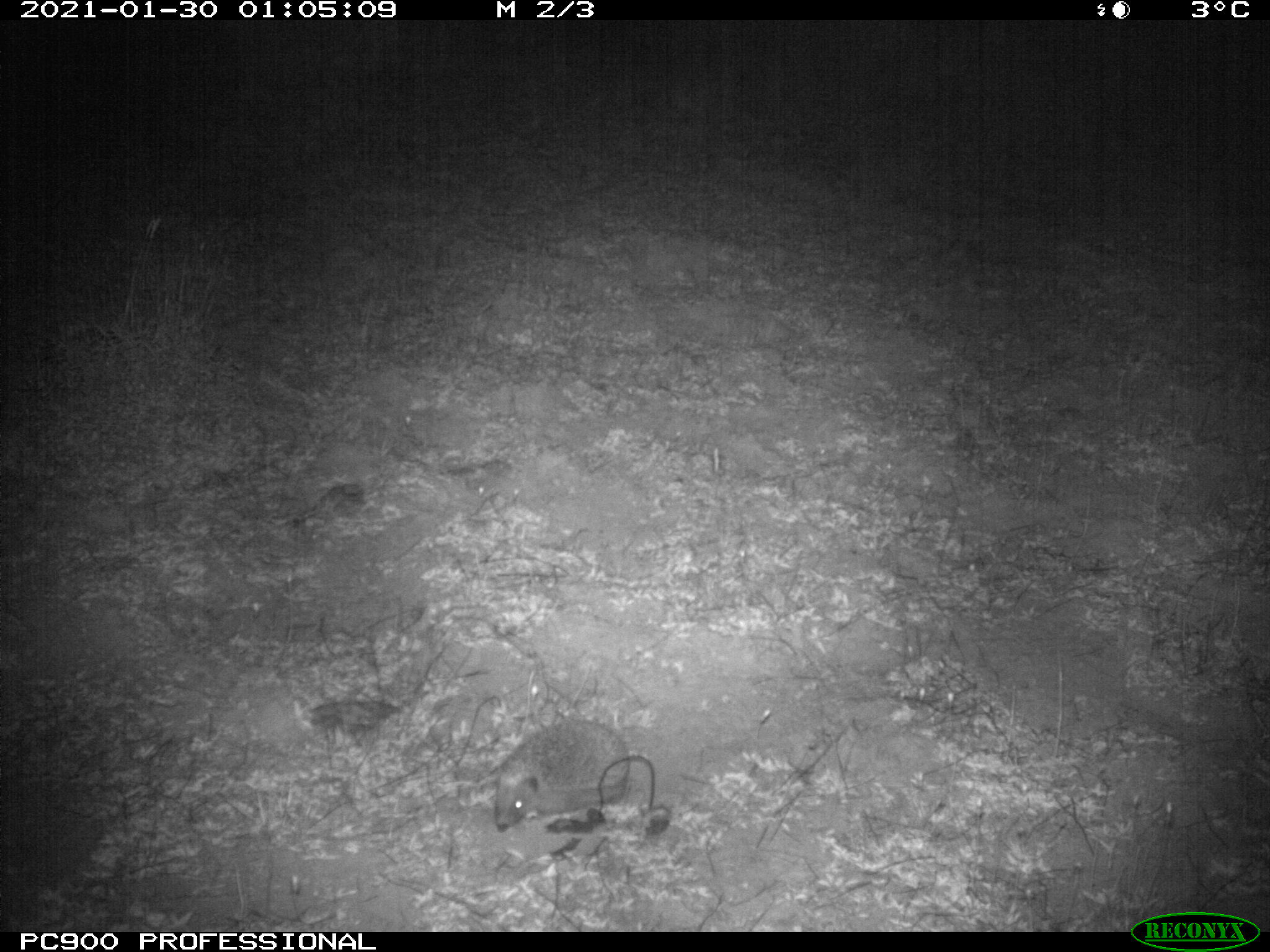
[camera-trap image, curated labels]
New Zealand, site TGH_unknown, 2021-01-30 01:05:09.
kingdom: Animalia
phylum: Chordata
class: Mammalia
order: Eulipotyphla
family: Erinaceidae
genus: Erinaceus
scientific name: Erinaceus europaeus europaeus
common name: european hedgehog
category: hedgehog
Hedgehog (european hedgehog) (Erinaceus europaeus europaeus).